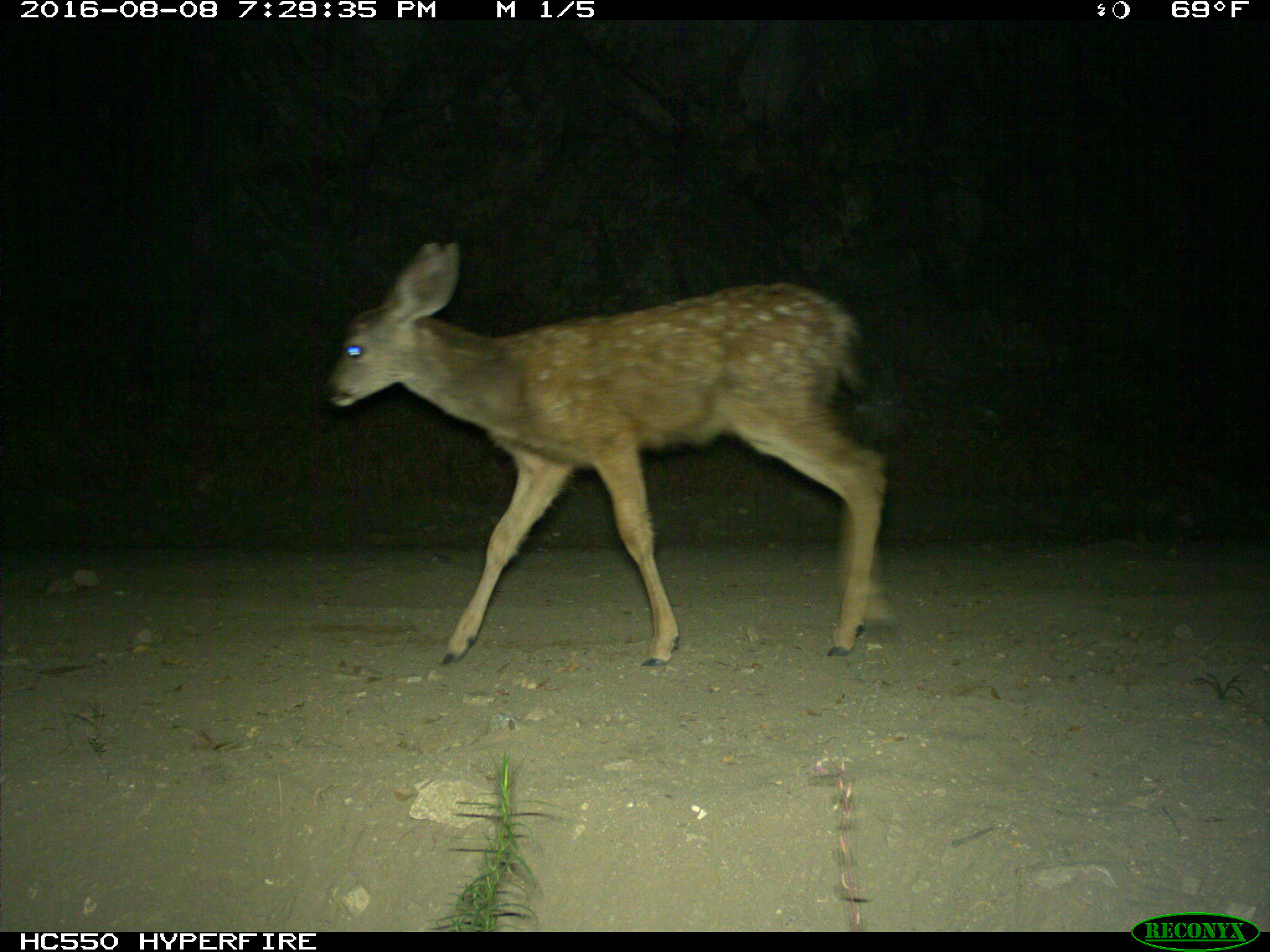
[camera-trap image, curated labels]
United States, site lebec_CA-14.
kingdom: Animalia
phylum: Chordata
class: Mammalia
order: Artiodactyla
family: Cervidae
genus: Odocoileus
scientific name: Odocoileus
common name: deer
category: unidentified deer